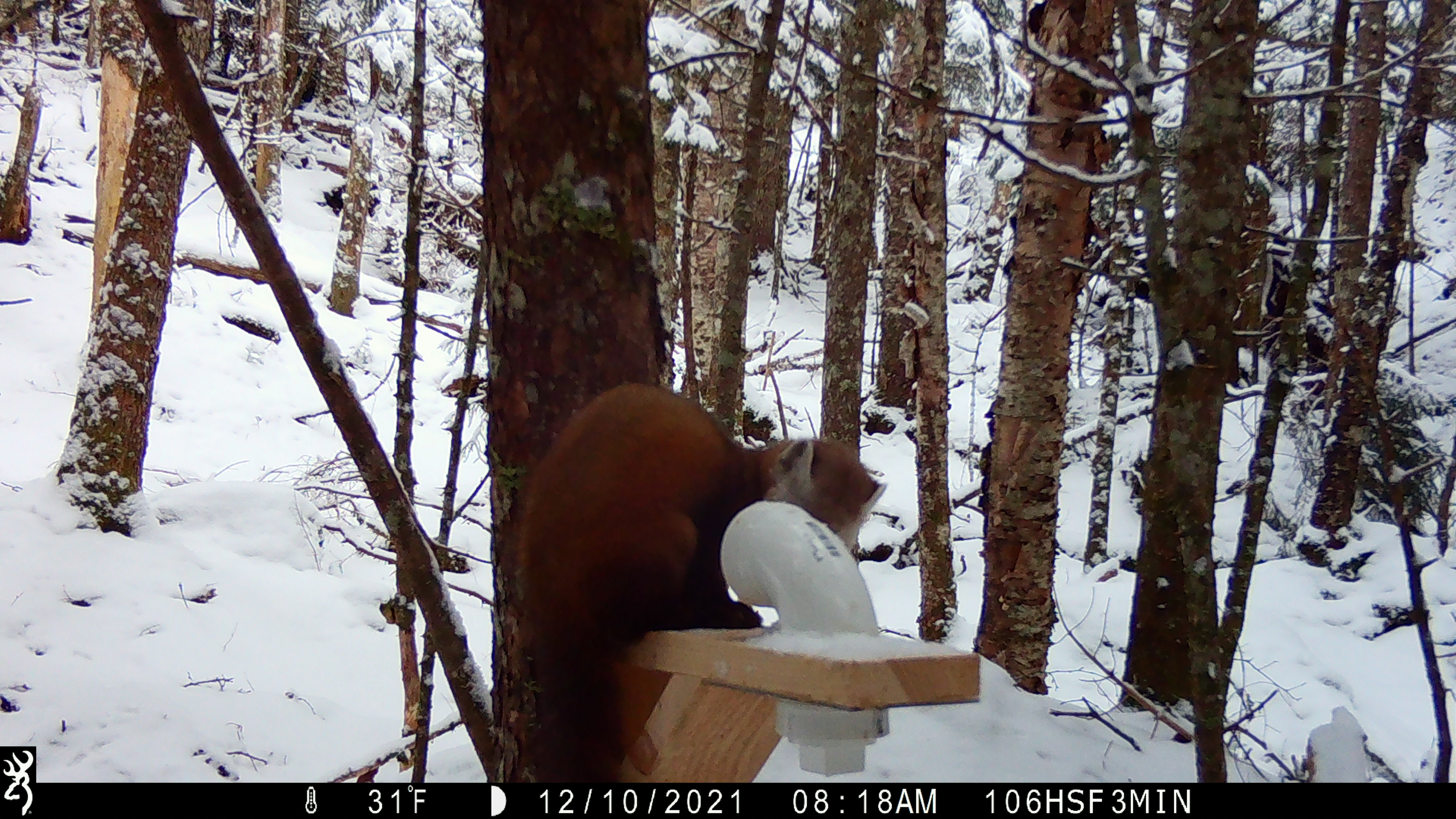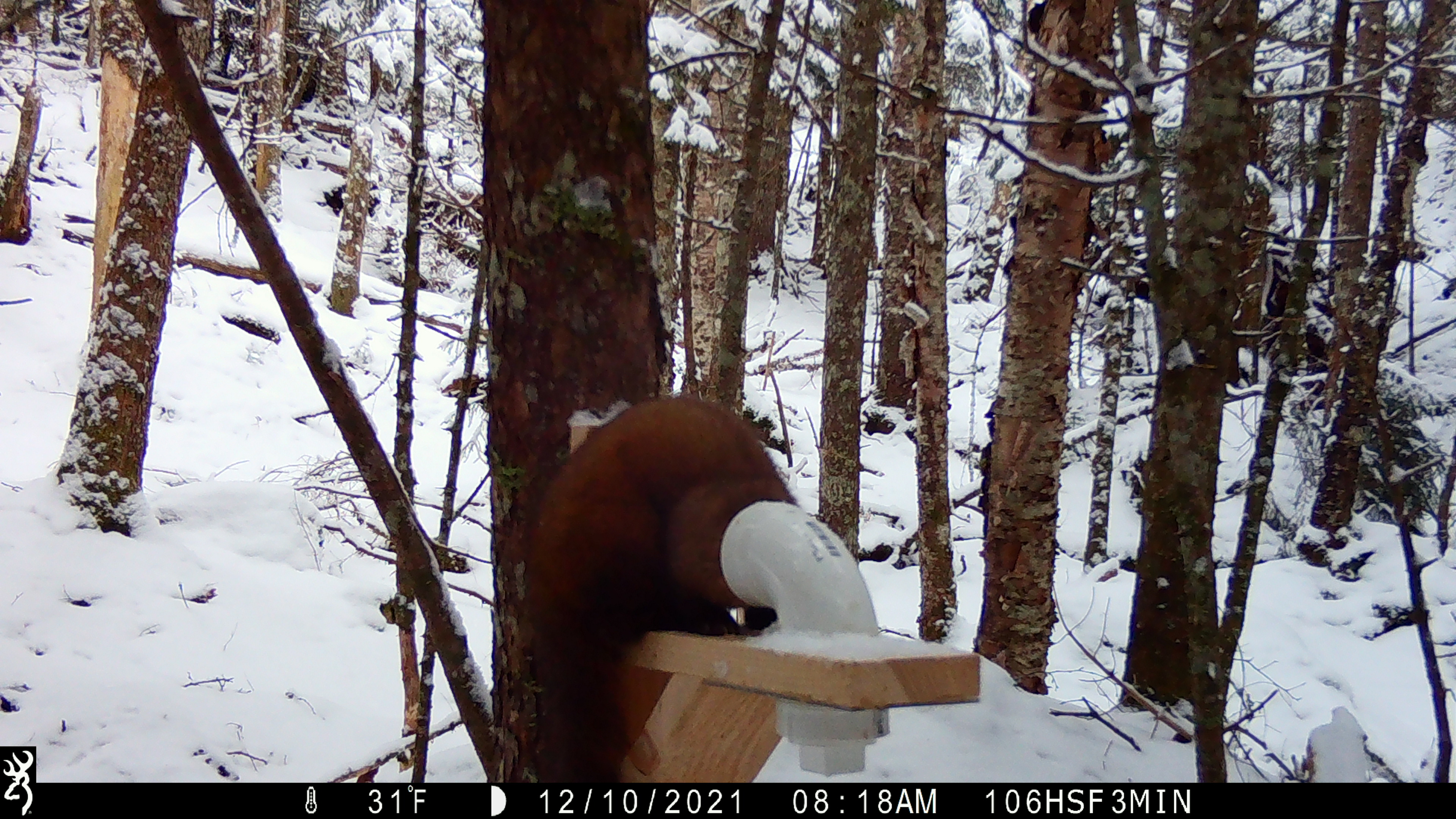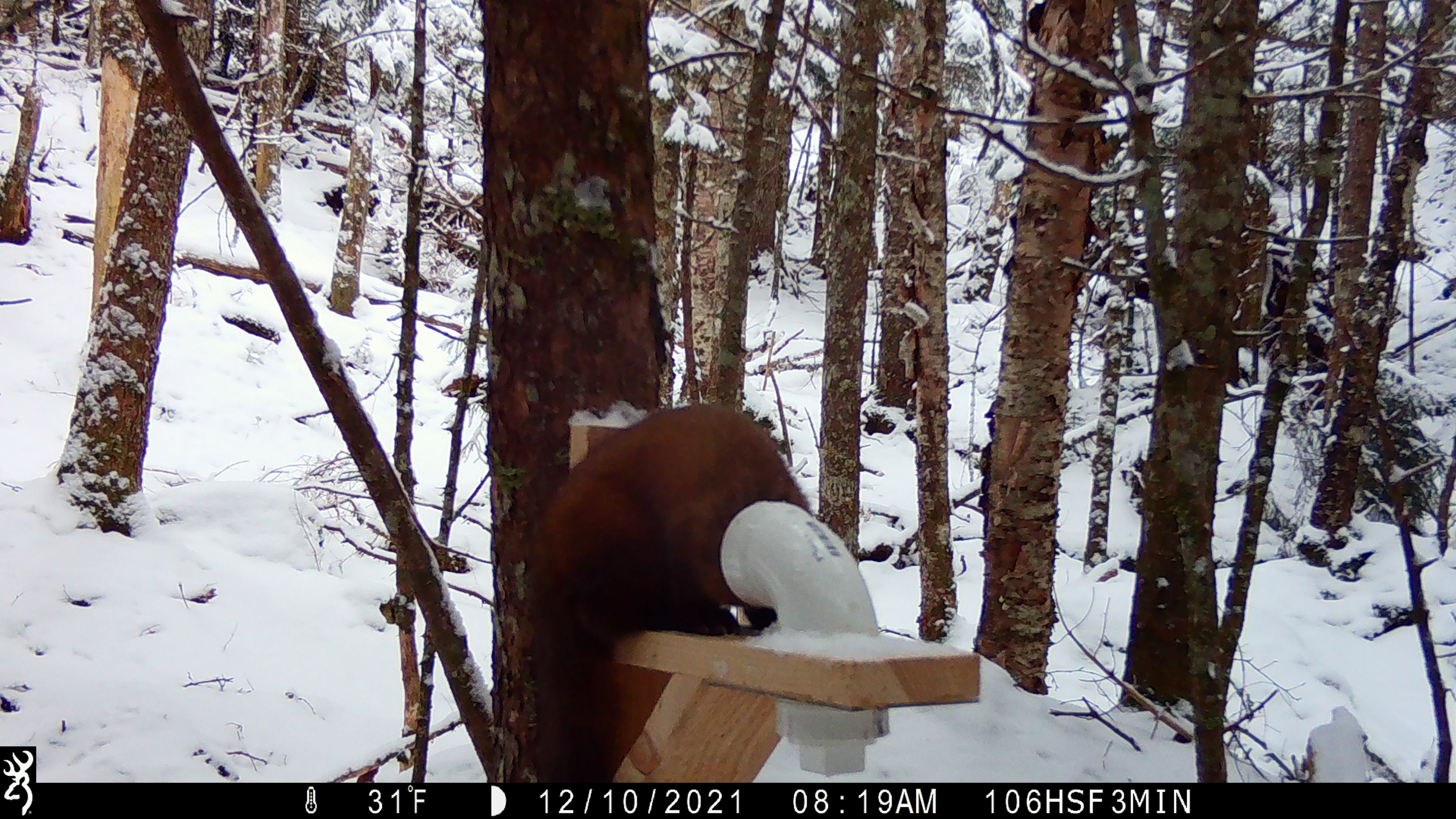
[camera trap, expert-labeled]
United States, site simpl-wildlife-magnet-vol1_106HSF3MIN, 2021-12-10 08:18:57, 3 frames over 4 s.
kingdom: Animalia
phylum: Chordata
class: Mammalia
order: Carnivora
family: Mustelidae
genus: Martes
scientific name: Martes americana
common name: american marten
American marten (Martes americana).